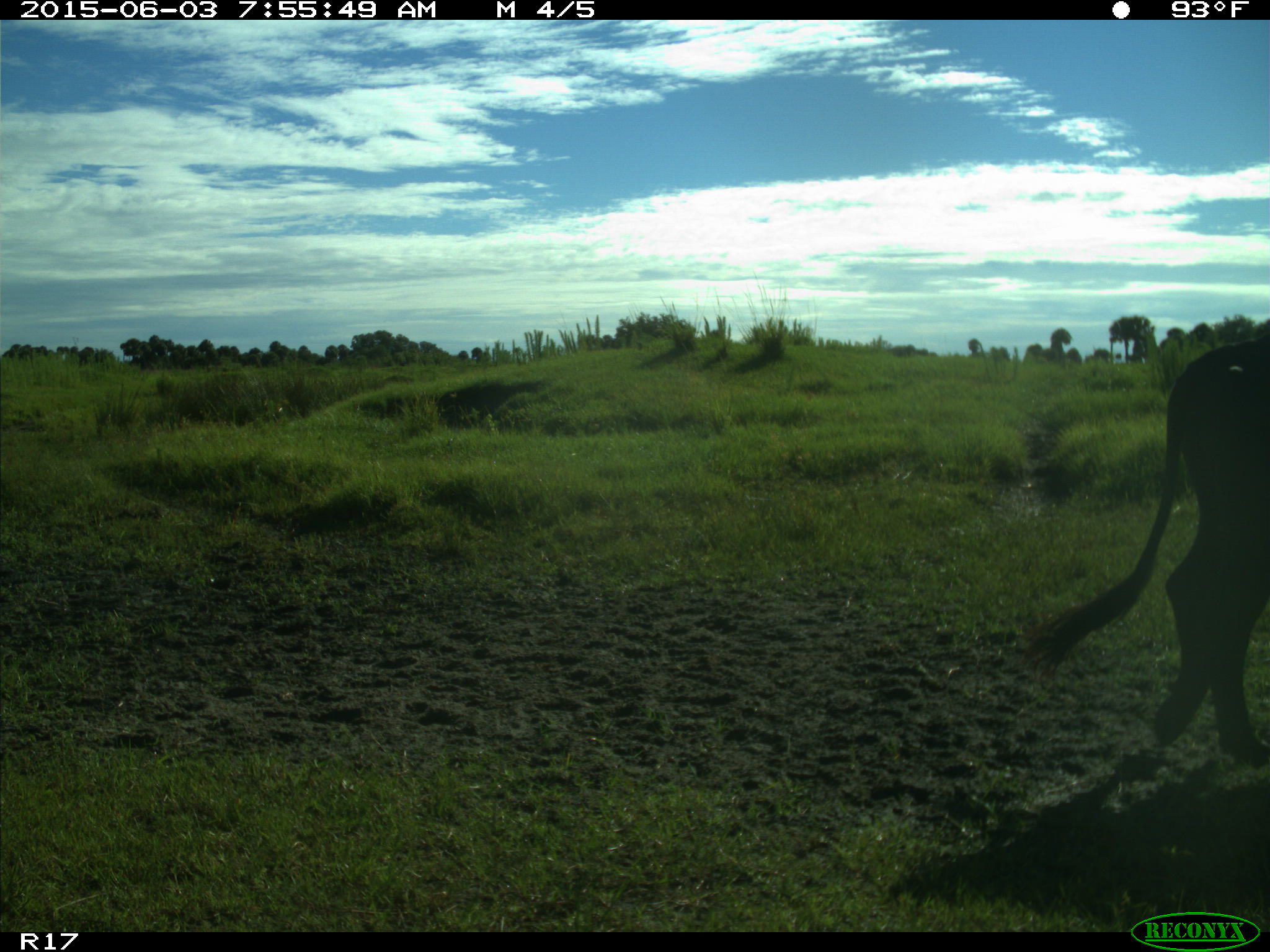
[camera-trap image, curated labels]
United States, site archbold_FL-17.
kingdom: Animalia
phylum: Chordata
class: Mammalia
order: Artiodactyla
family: Bovidae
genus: Bos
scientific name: Bos taurus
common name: domestic cow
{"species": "Bos taurus (domestic cow)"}